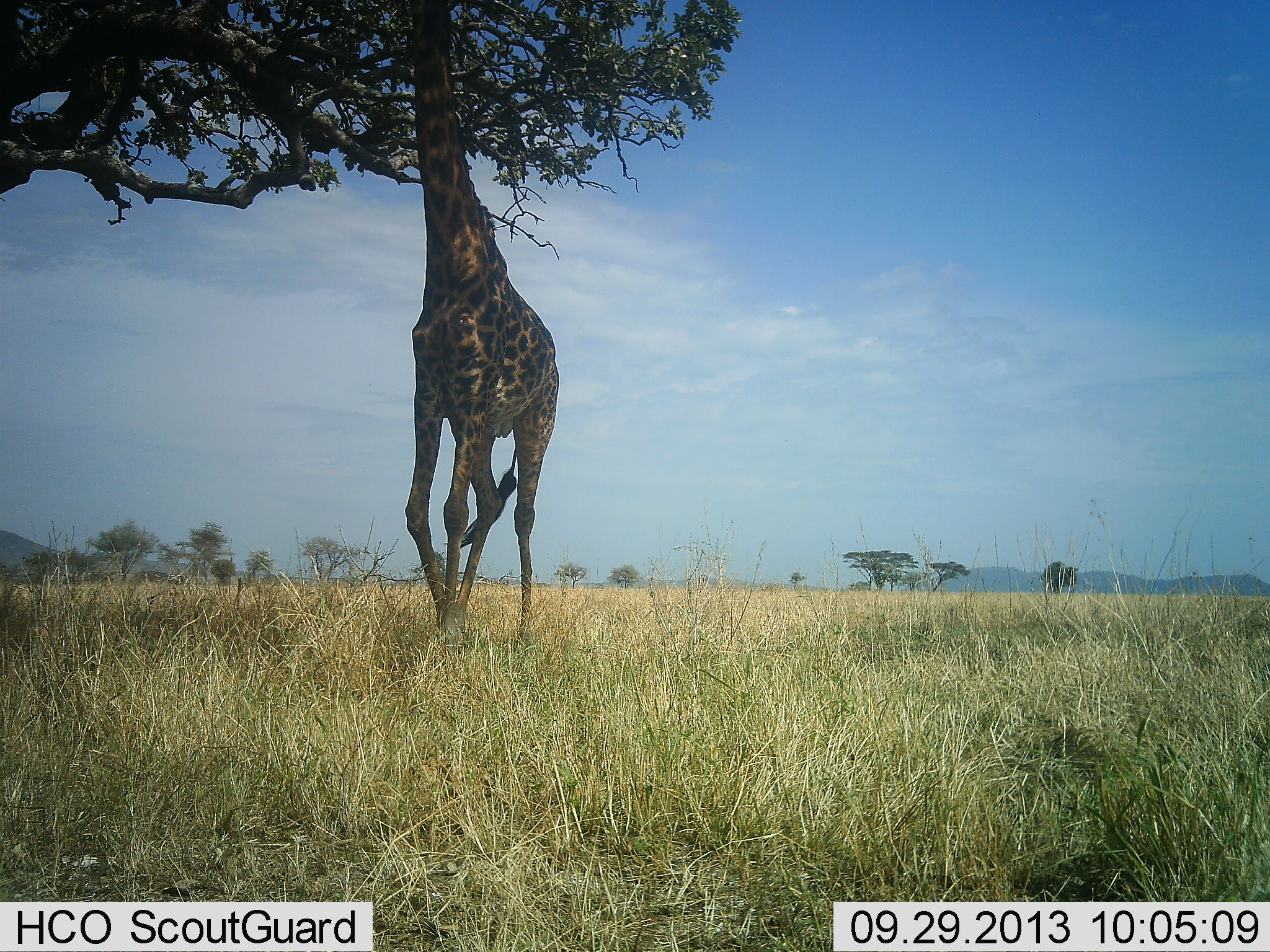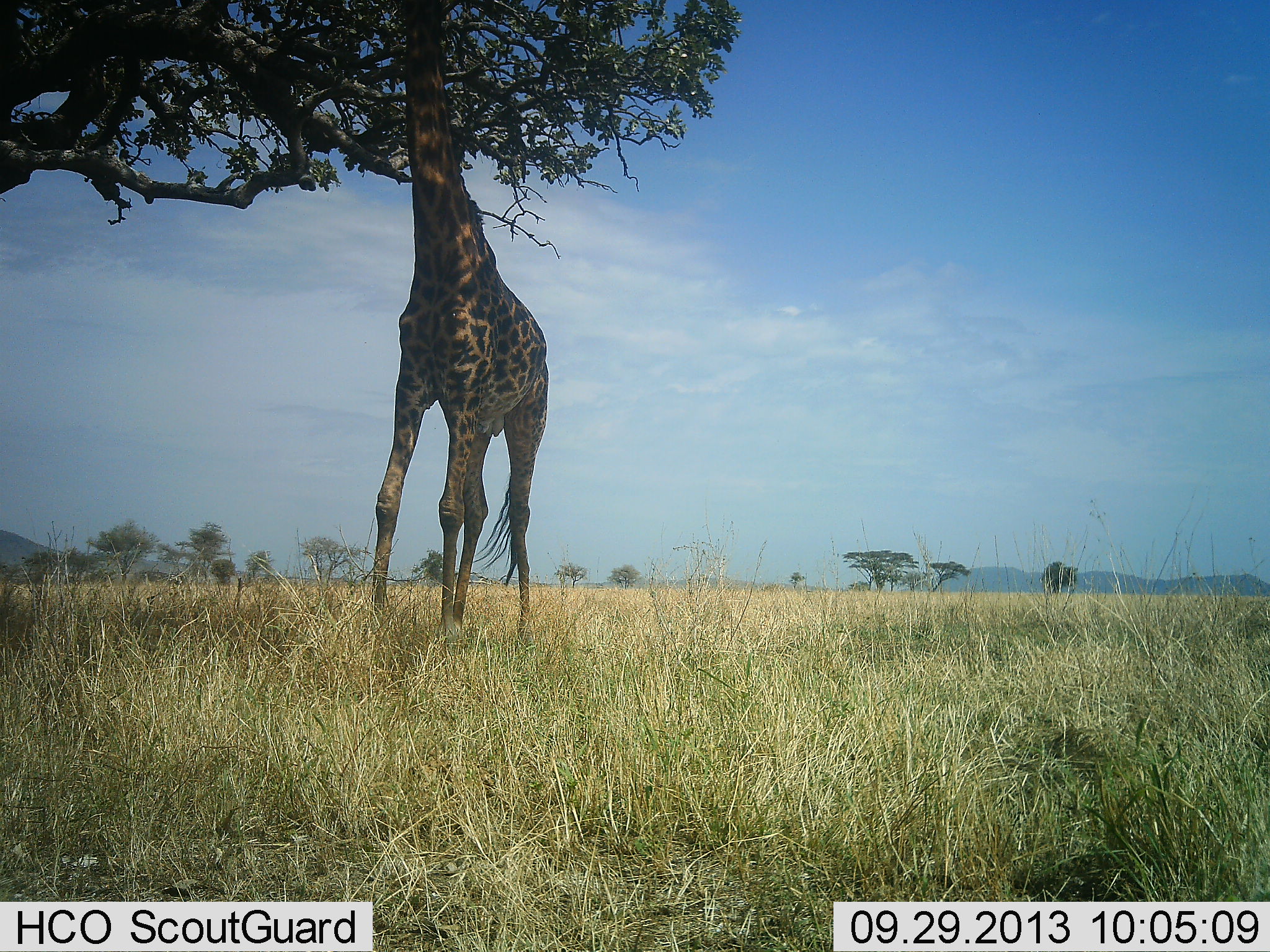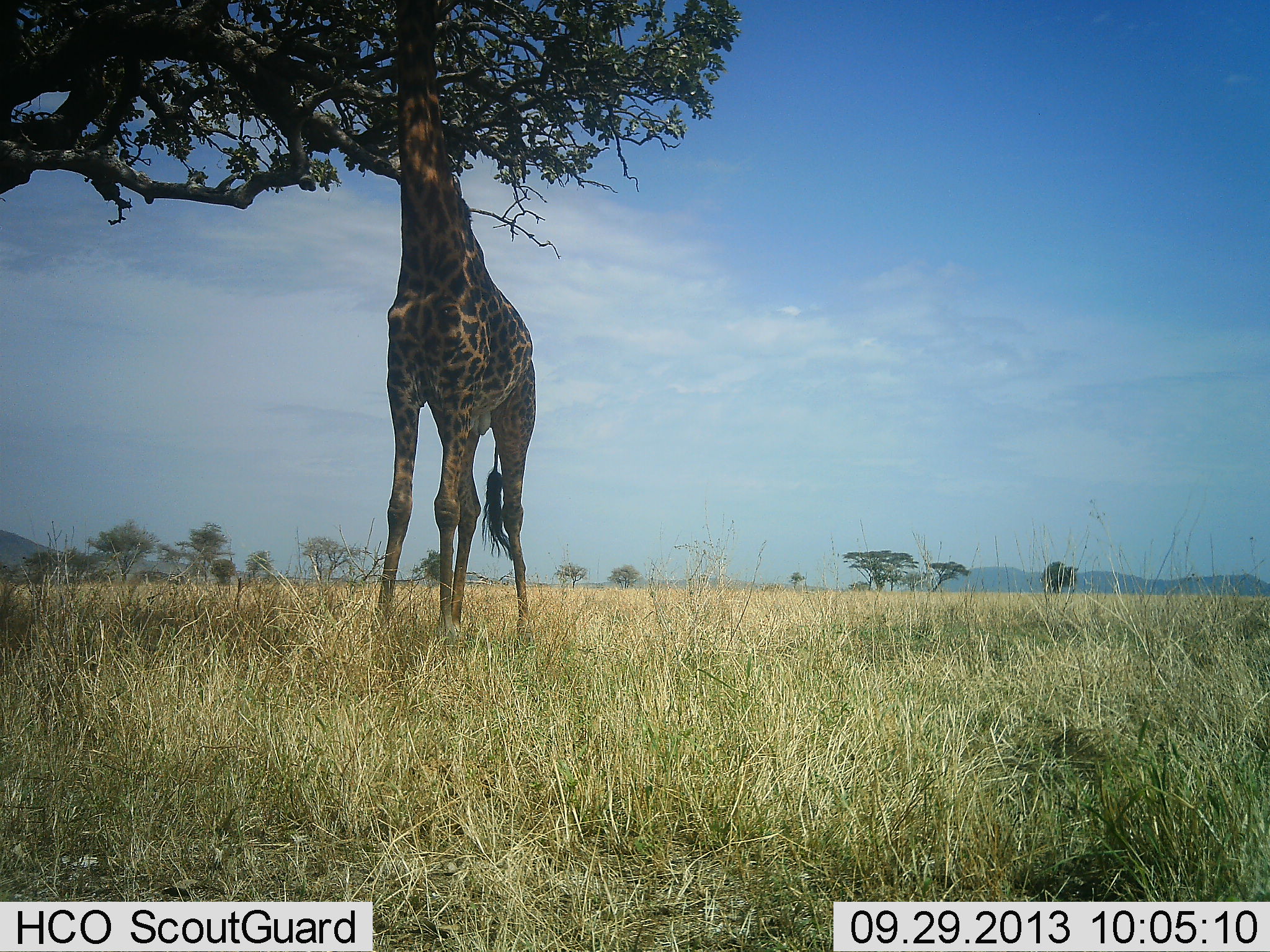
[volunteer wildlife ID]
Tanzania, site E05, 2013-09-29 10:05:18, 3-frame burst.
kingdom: Animalia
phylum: Chordata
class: Mammalia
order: Artiodactyla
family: Giraffidae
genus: Giraffa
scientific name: Giraffa camelopardalis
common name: giraffe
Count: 1.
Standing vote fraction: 44%.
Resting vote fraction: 0%.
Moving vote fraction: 9%.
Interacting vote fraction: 0%.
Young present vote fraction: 0%.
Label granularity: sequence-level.